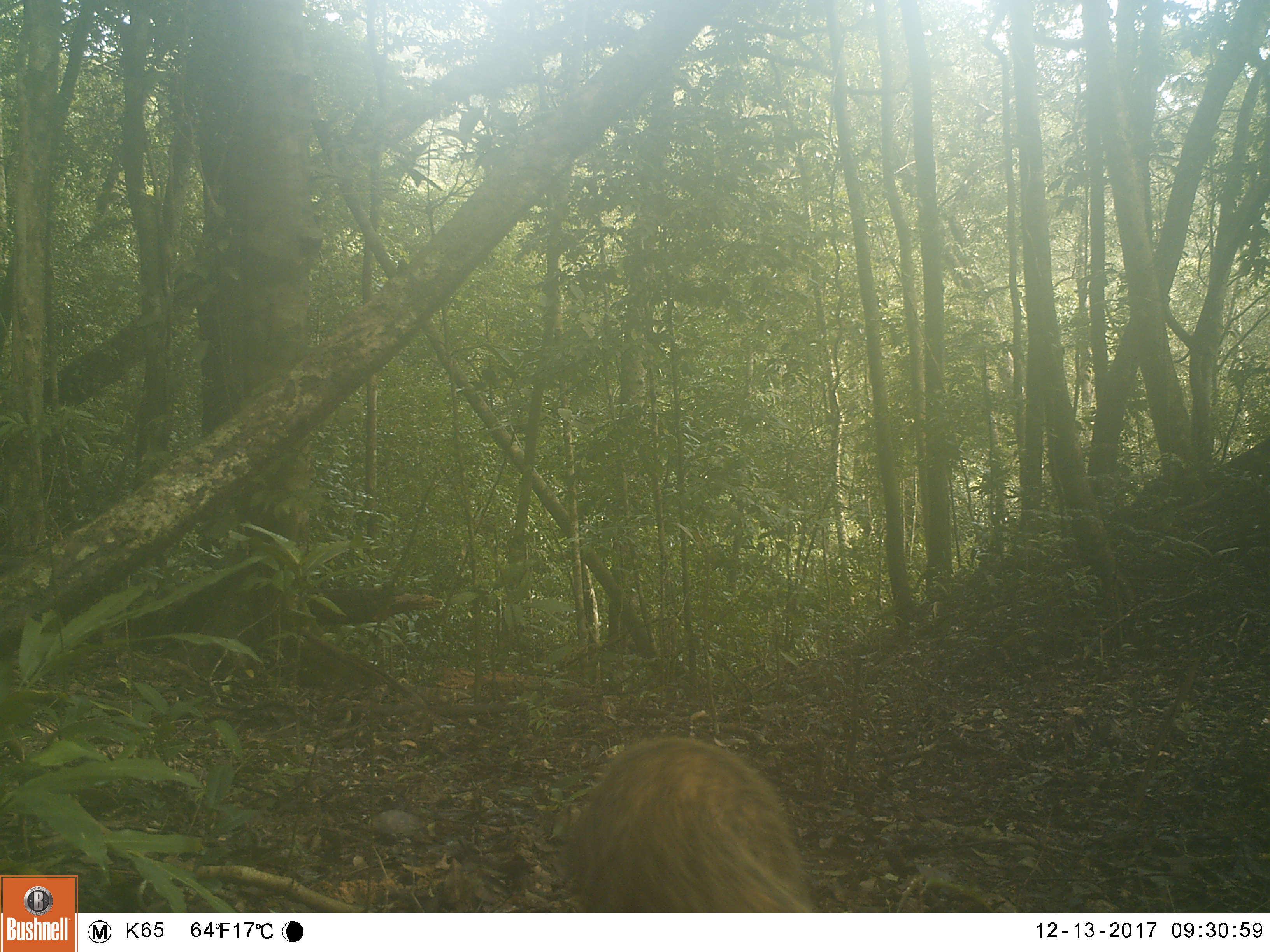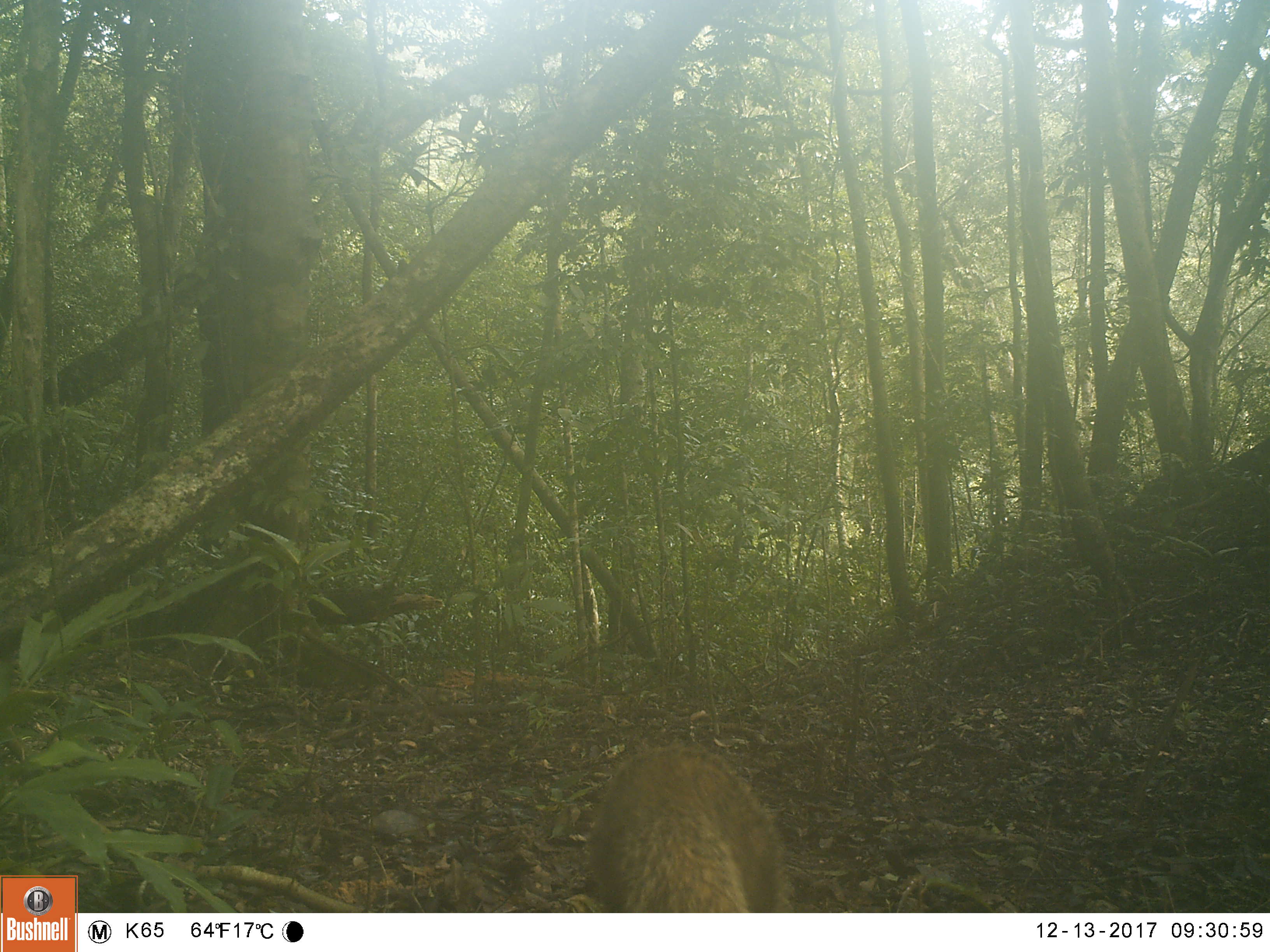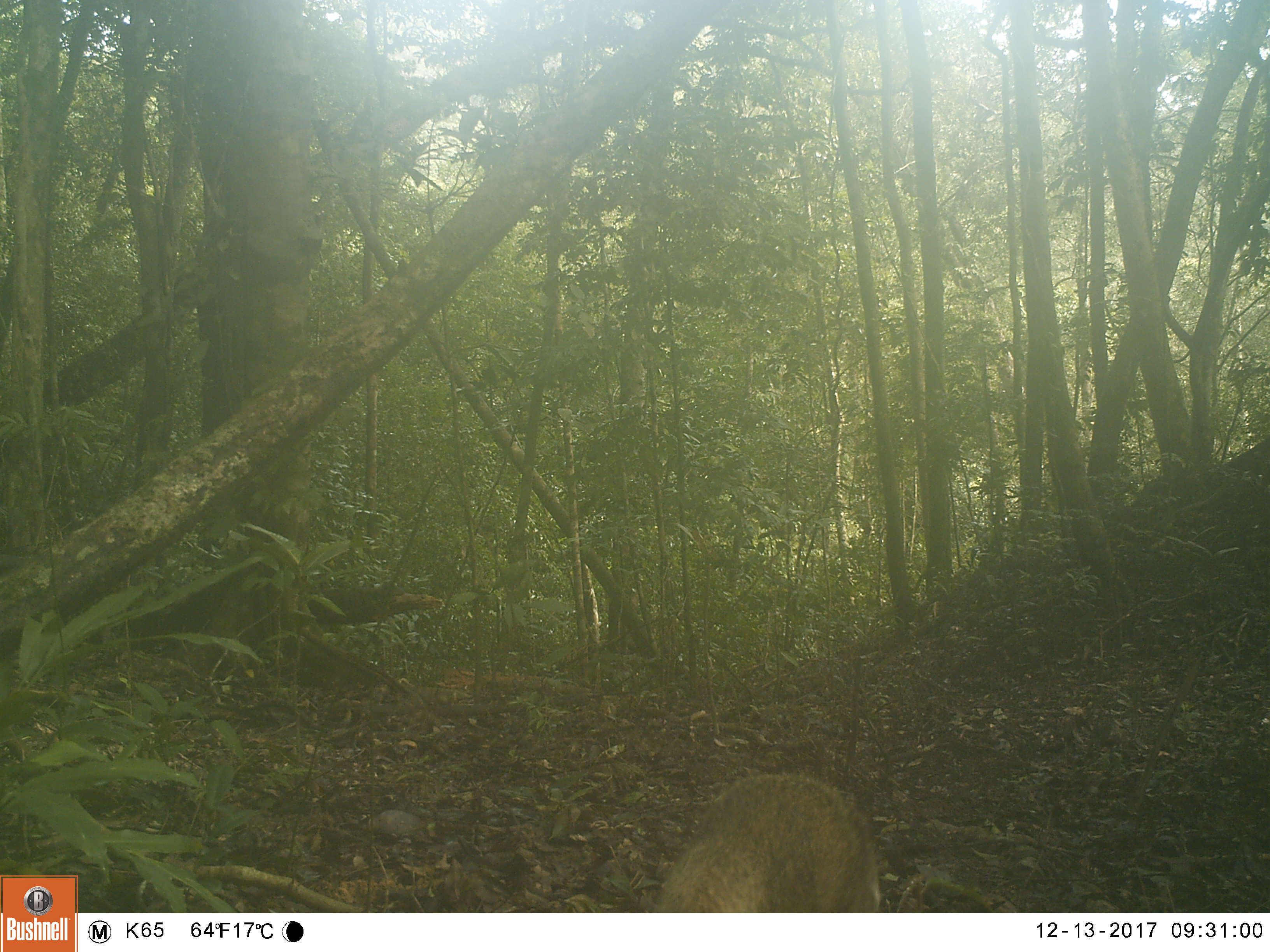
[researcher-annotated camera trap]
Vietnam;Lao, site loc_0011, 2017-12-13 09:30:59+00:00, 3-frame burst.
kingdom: Animalia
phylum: Chordata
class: Mammalia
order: Carnivora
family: Herpestidae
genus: Urva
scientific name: Urva urva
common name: crab-eating mongoose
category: crab eating mongoose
Crab eating mongoose (crab-eating mongoose) (Urva urva). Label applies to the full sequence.